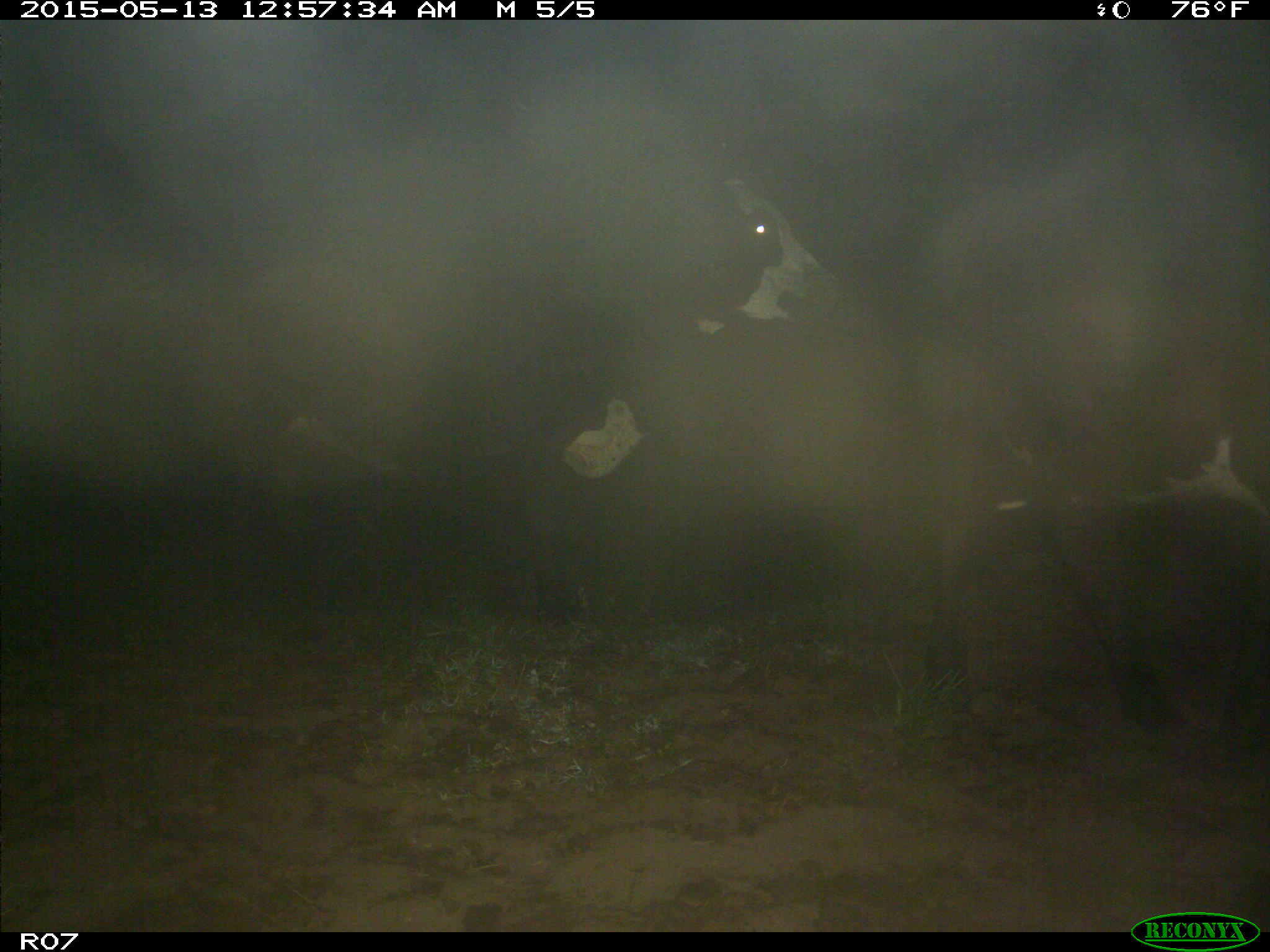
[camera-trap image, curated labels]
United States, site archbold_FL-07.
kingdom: Animalia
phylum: Chordata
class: Mammalia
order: Artiodactyla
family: Bovidae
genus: Bos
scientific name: Bos taurus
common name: domestic cow